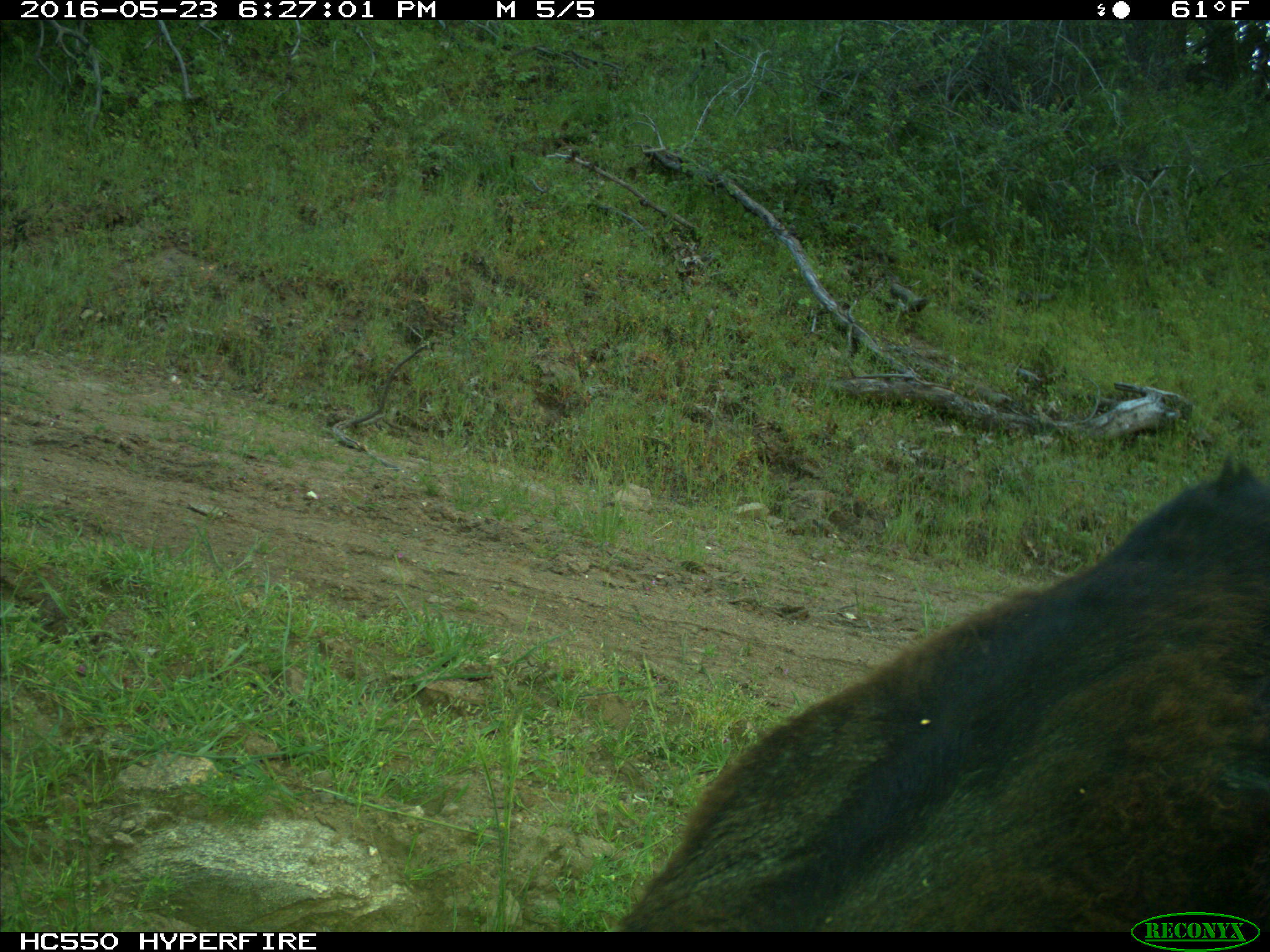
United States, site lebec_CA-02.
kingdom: Animalia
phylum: Chordata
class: Mammalia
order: Artiodactyla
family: Bovidae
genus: Bos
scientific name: Bos taurus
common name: domestic cow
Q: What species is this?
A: Bos taurus (domestic cow).